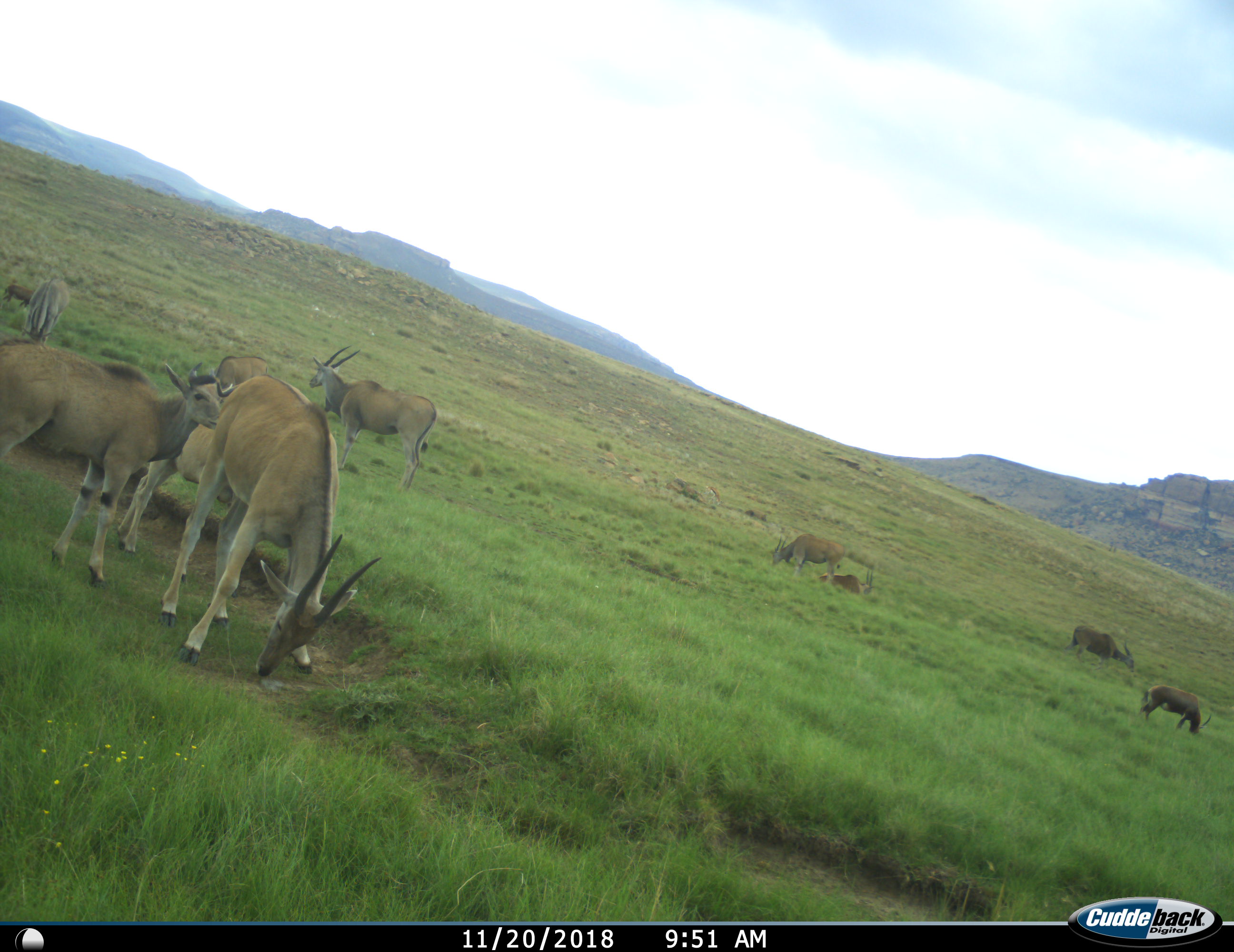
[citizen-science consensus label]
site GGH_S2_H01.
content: unidentified animal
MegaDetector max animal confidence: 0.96